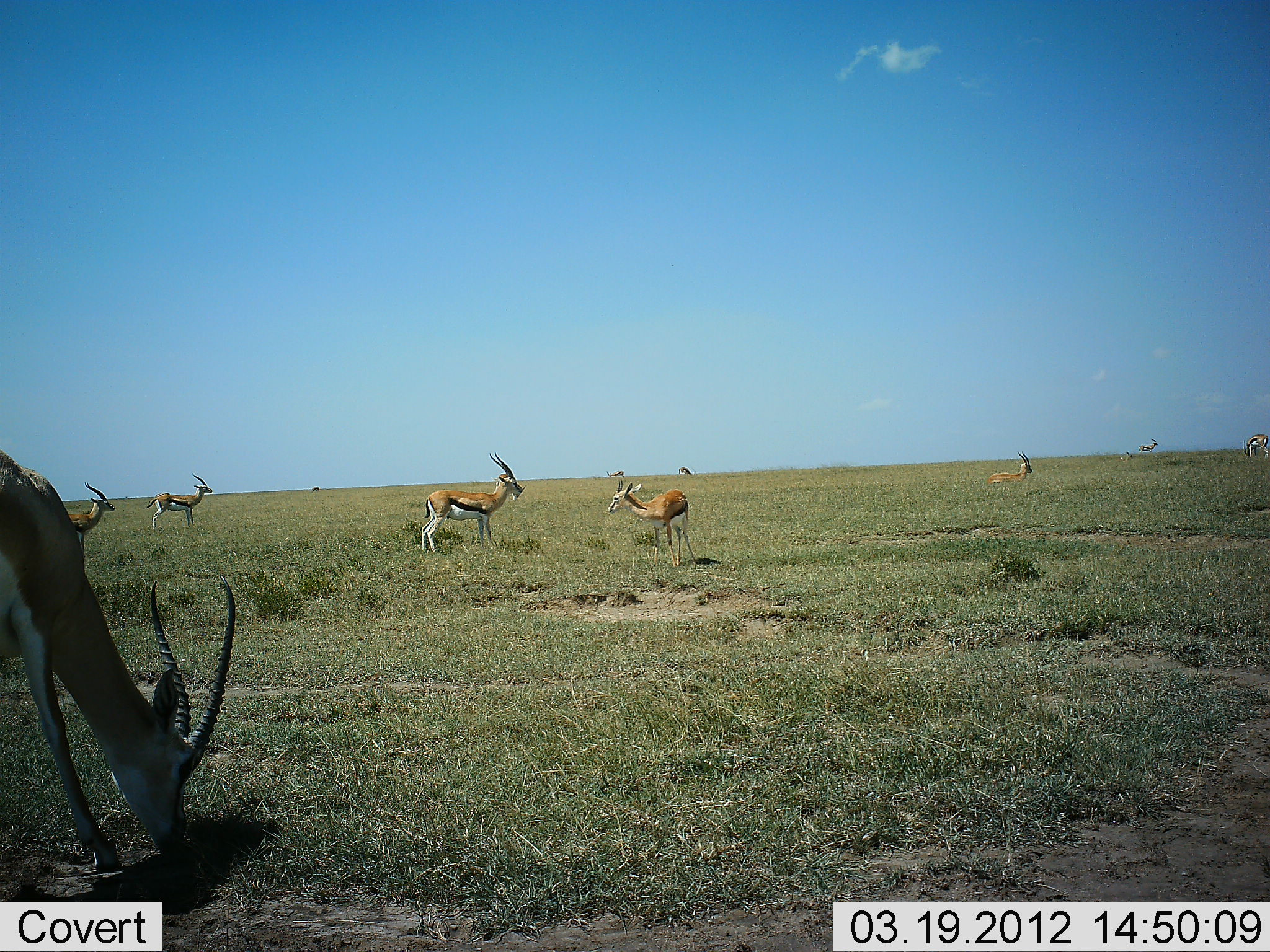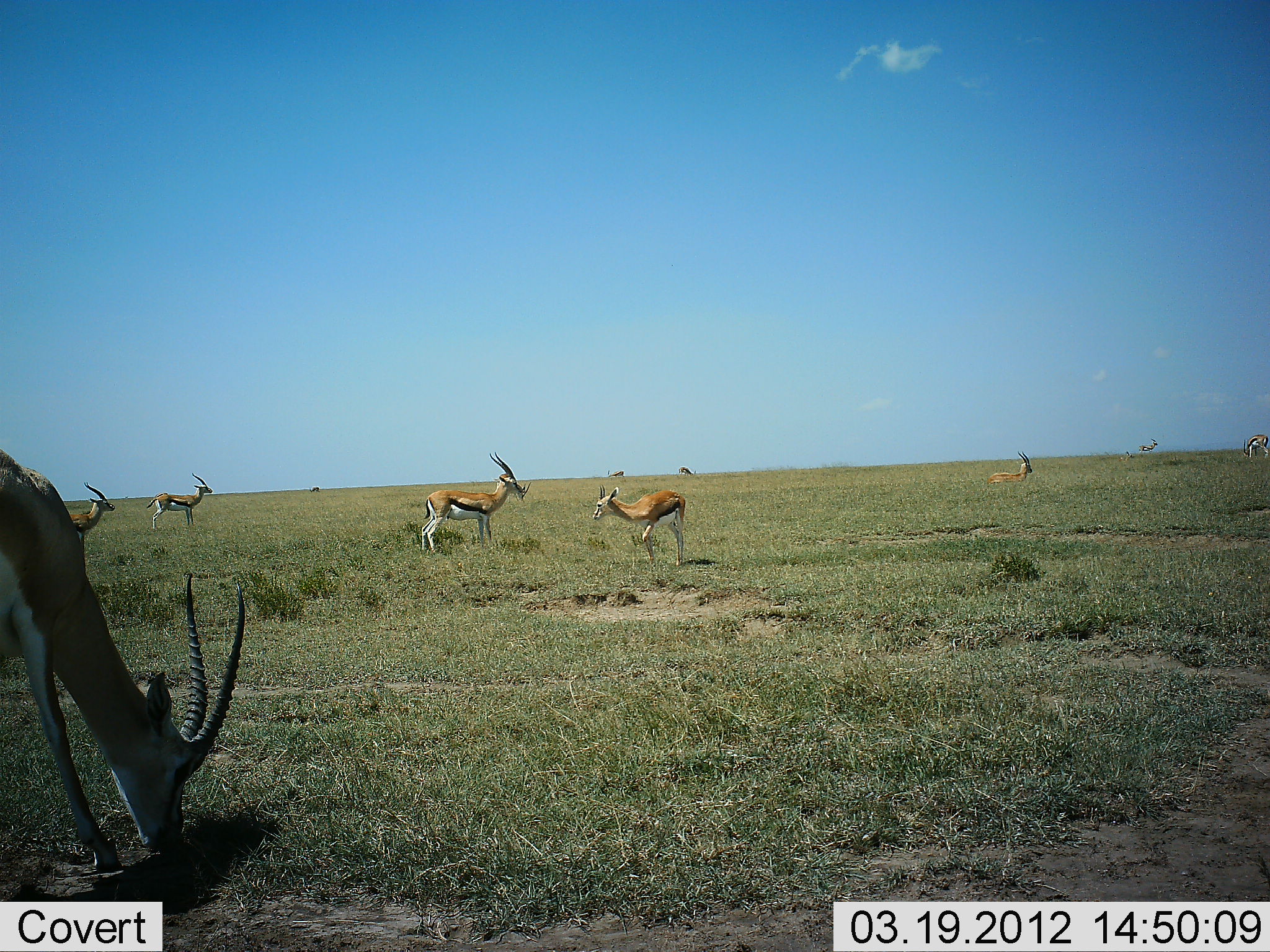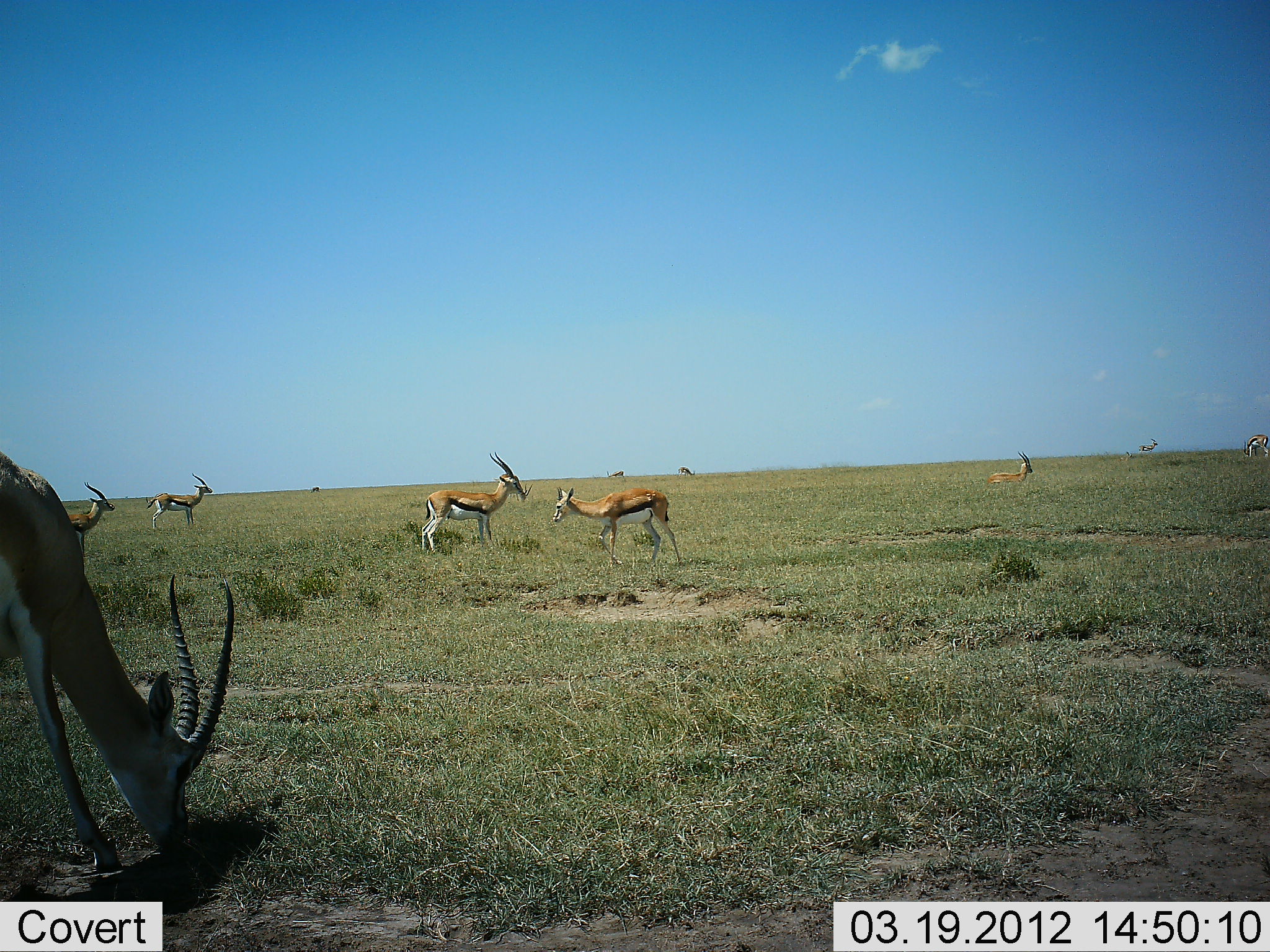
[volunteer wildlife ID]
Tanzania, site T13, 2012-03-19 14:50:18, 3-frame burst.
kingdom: Animalia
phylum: Chordata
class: Mammalia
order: Artiodactyla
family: Bovidae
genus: Eudorcas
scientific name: Eudorcas thomsonii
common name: thomson's gazelle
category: gazellethomsons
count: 10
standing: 69%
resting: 8%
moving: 46%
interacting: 0%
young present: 8%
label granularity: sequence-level